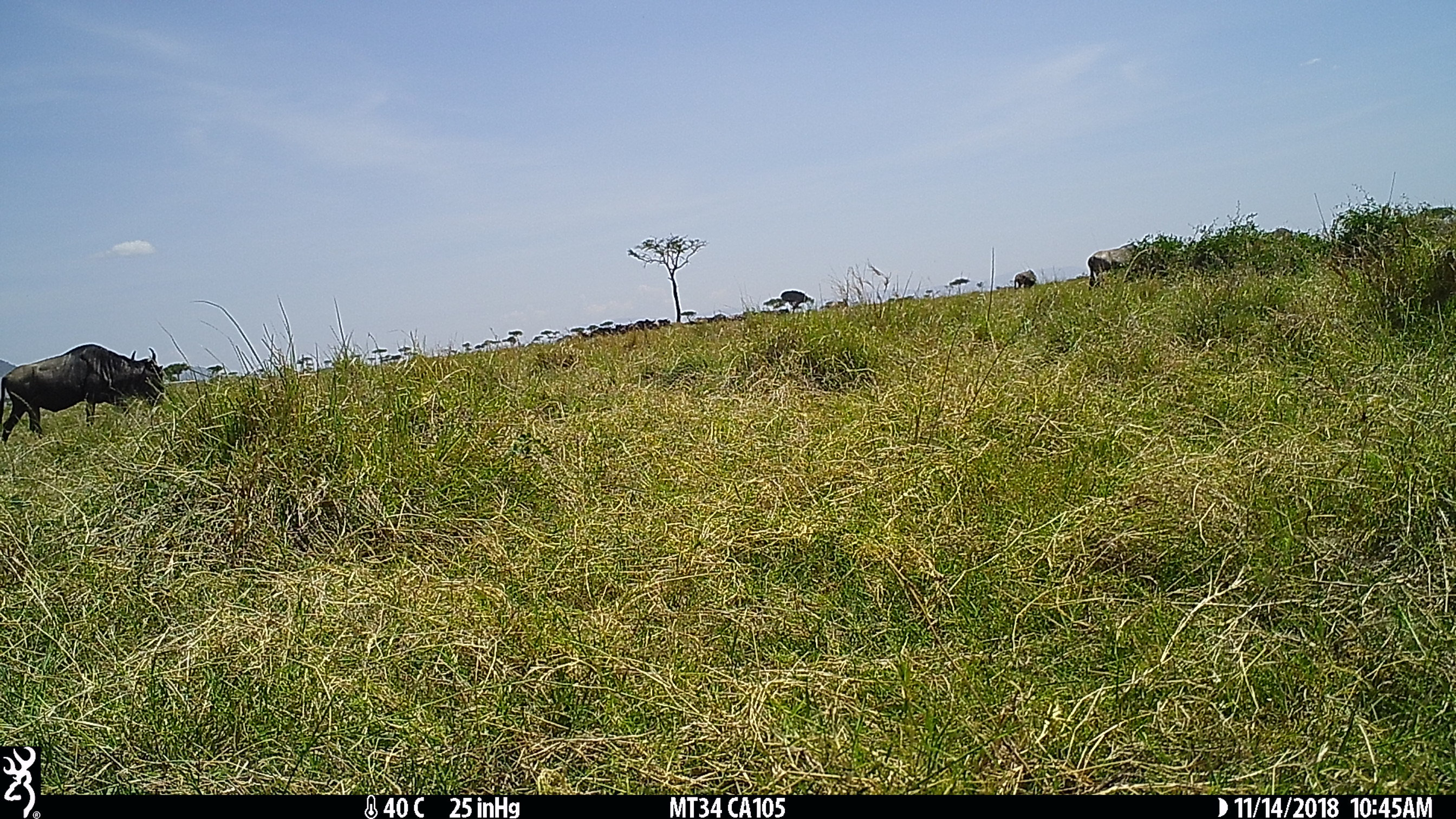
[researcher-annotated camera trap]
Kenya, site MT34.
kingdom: Animalia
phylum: Chordata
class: Mammalia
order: Artiodactyla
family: Bovidae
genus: Connochaetes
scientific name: Connochaetes taurinus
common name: blue wildebeest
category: wildebeest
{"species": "wildebeest (blue wildebeest) (Connochaetes taurinus)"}